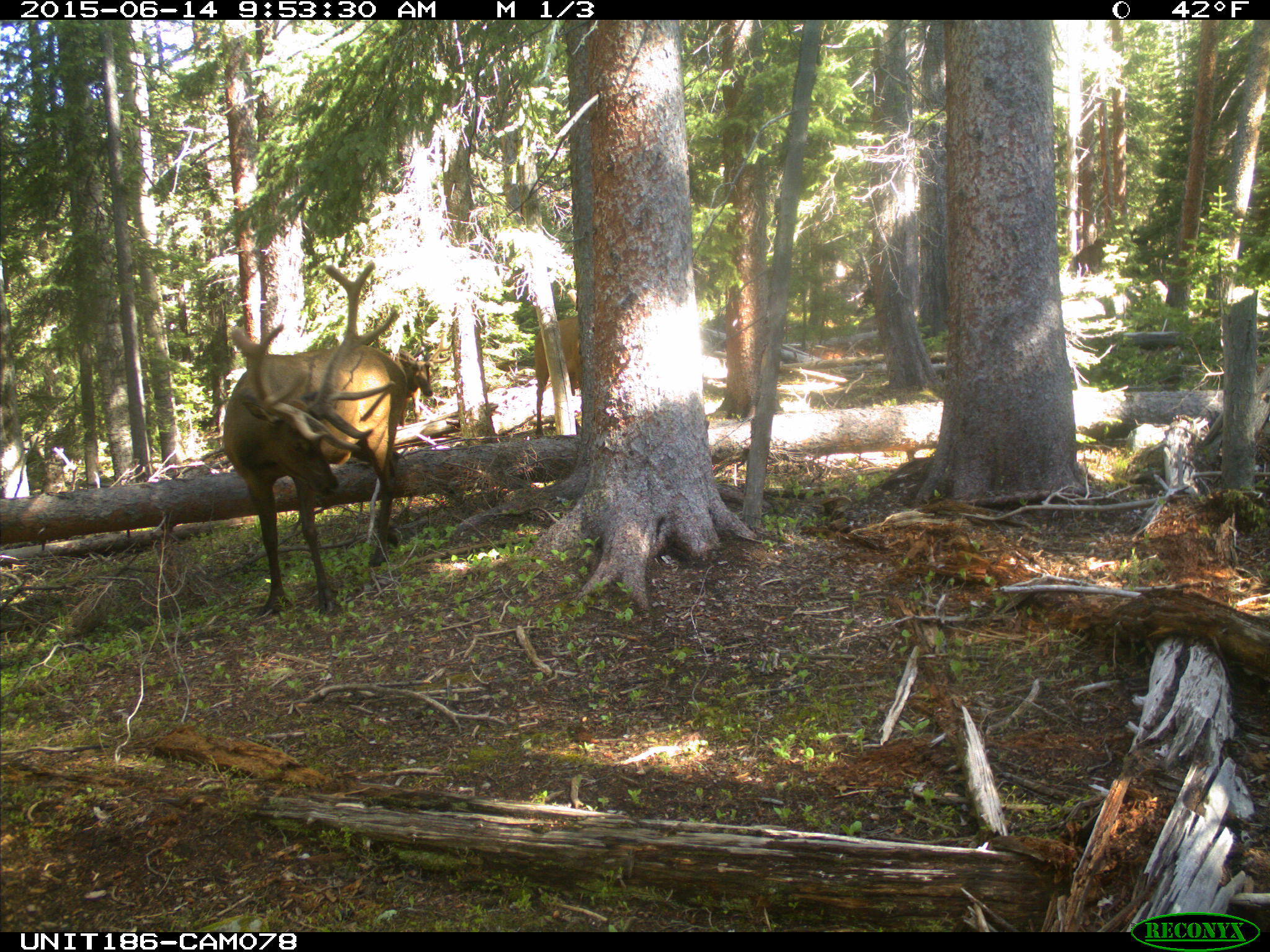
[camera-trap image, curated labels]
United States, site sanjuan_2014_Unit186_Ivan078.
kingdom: Animalia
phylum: Chordata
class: Mammalia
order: Artiodactyla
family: Cervidae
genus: Cervus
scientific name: Cervus elaphus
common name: red deer